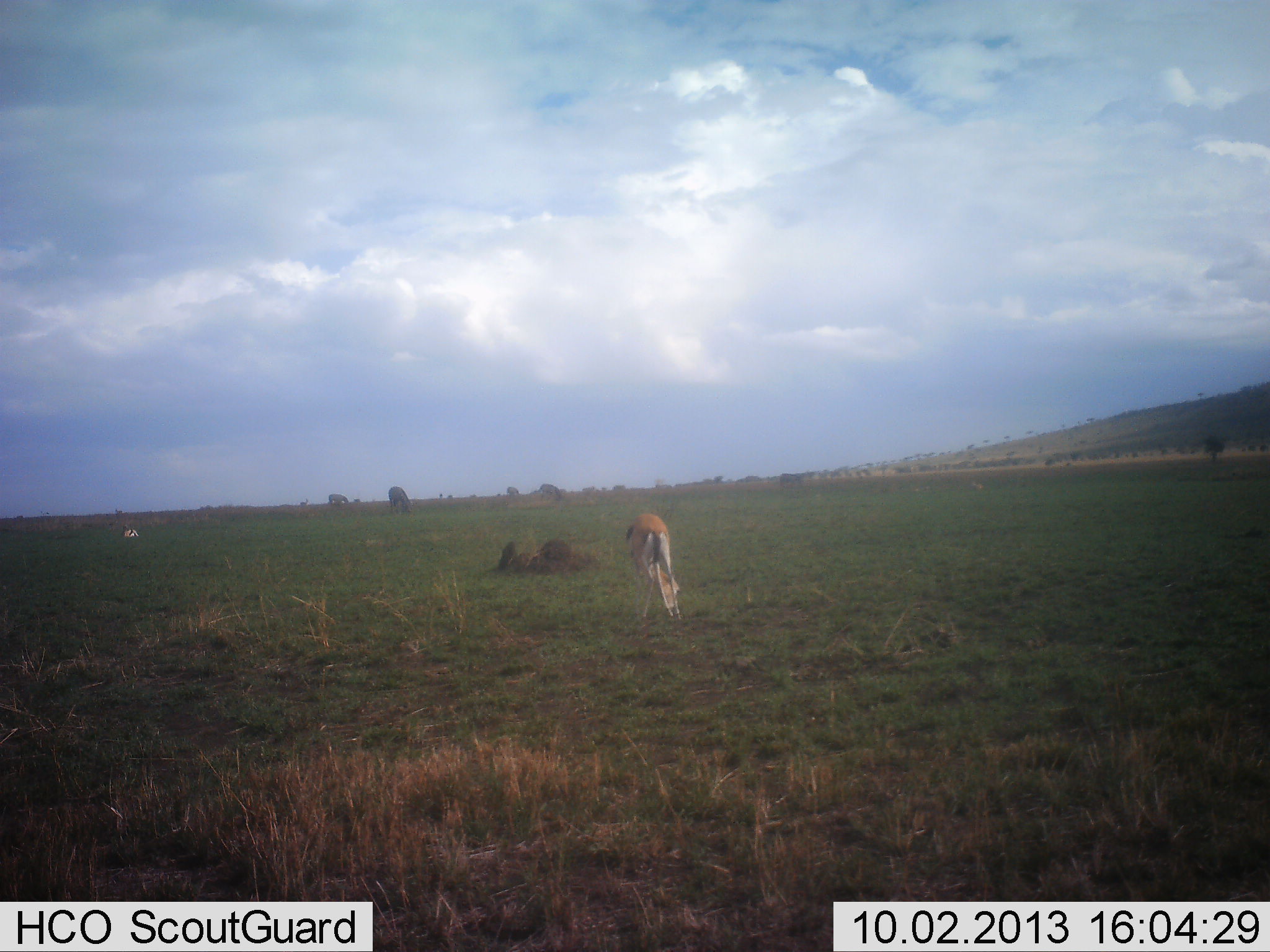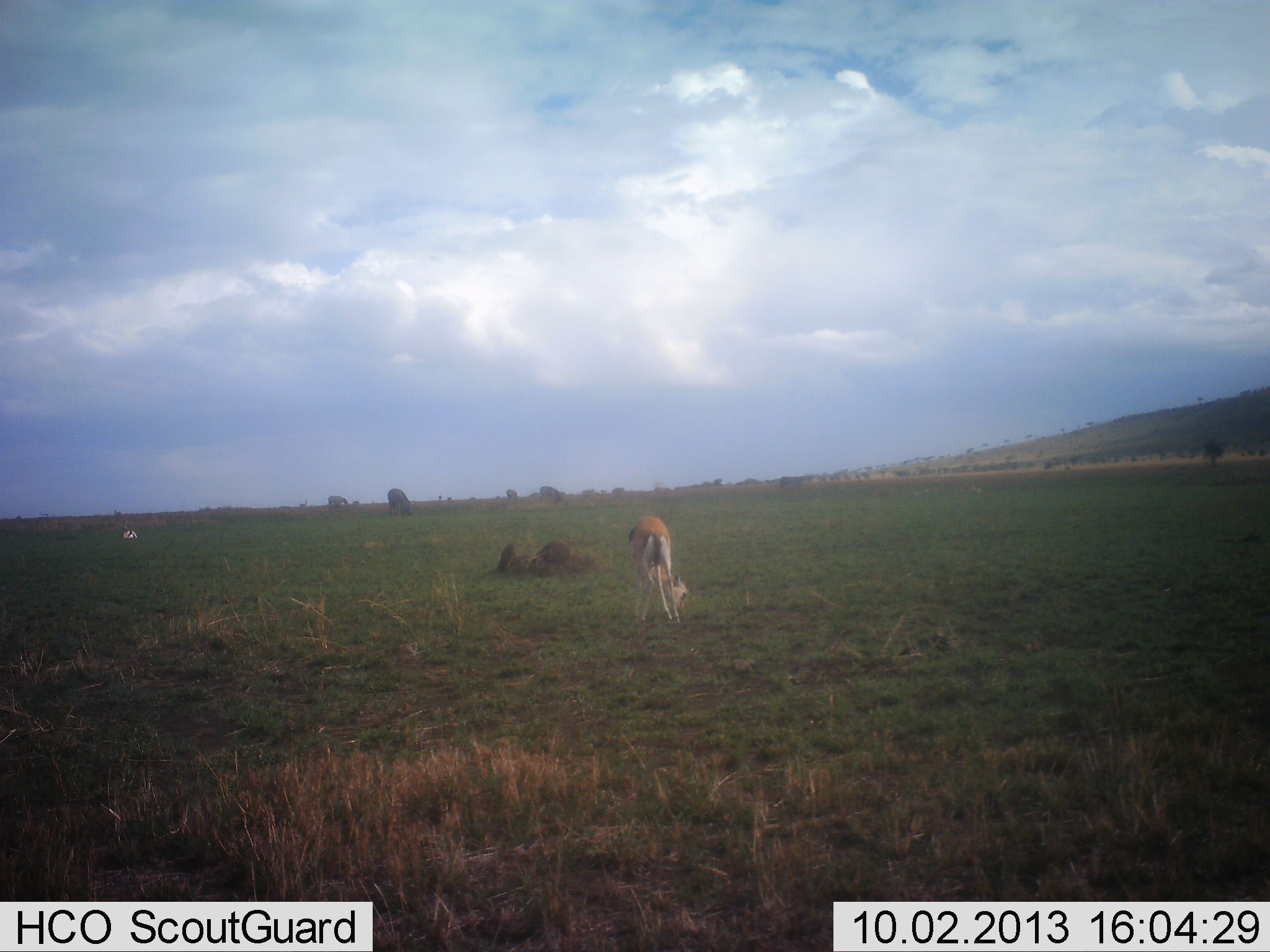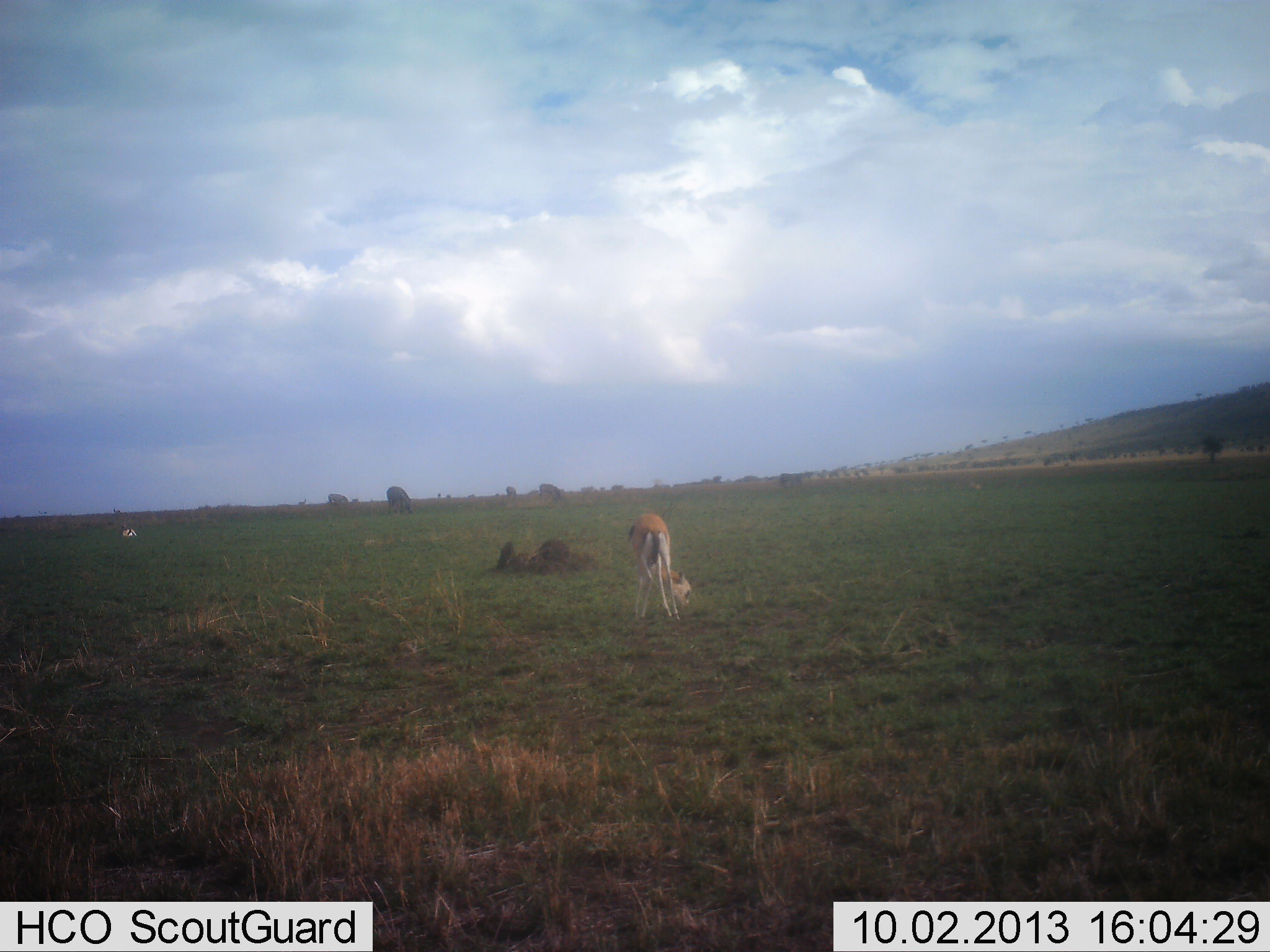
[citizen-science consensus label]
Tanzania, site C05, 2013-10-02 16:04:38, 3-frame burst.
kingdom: Animalia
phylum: Chordata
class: Mammalia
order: Artiodactyla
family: Bovidae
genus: Eudorcas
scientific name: Eudorcas thomsonii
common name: thomson's gazelle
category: gazellethomsons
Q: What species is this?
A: Gazellethomsons (thomson's gazelle) (Eudorcas thomsonii).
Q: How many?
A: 1.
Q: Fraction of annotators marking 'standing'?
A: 39%.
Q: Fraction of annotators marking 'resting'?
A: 11%.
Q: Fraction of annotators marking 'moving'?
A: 0%.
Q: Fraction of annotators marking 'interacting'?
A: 0%.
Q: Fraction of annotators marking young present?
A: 0%.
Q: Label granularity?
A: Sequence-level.